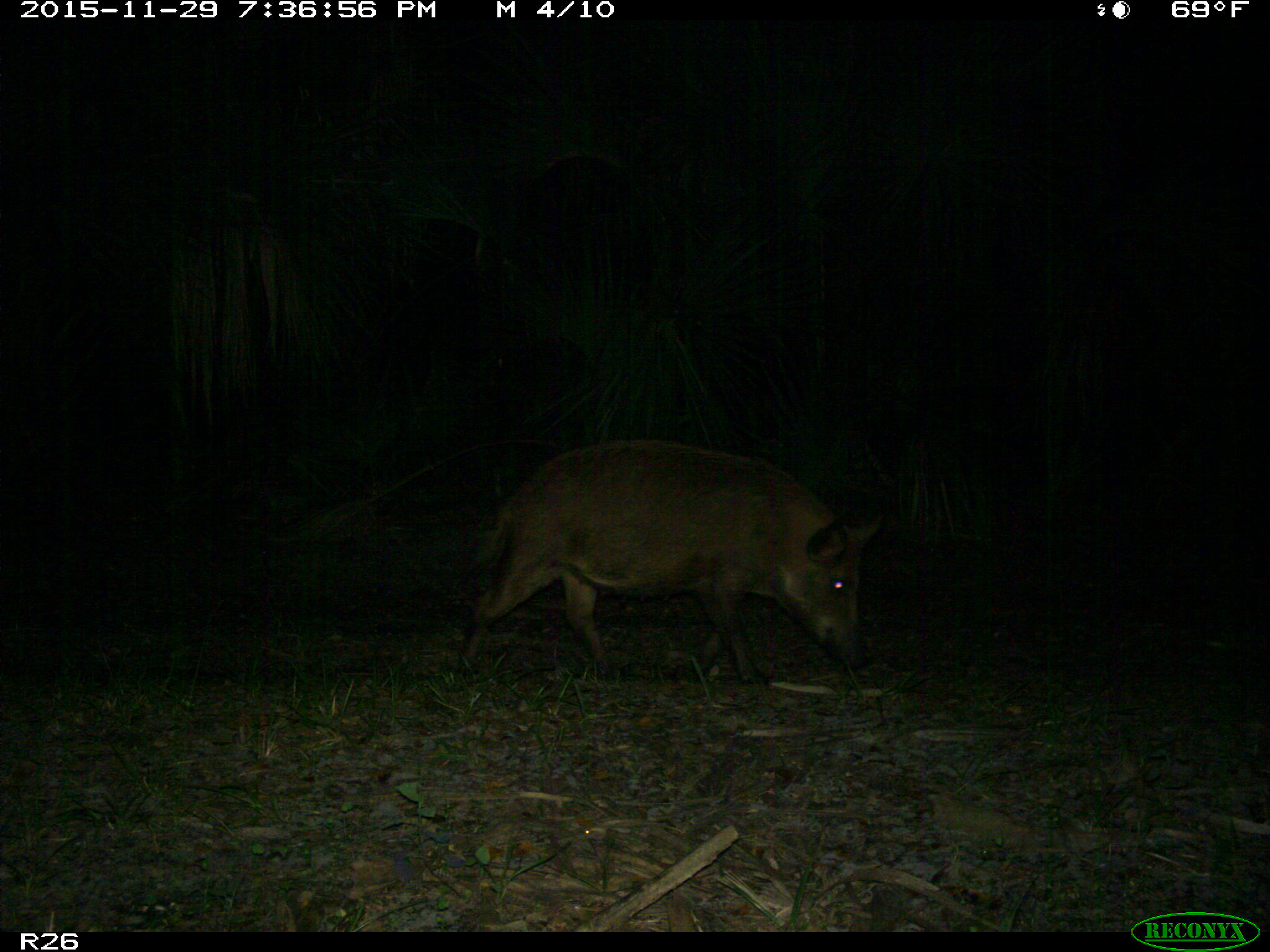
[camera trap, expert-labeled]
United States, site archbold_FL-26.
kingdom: Animalia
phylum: Chordata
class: Mammalia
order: Artiodactyla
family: Suidae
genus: Sus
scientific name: Sus scrofa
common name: wild boar